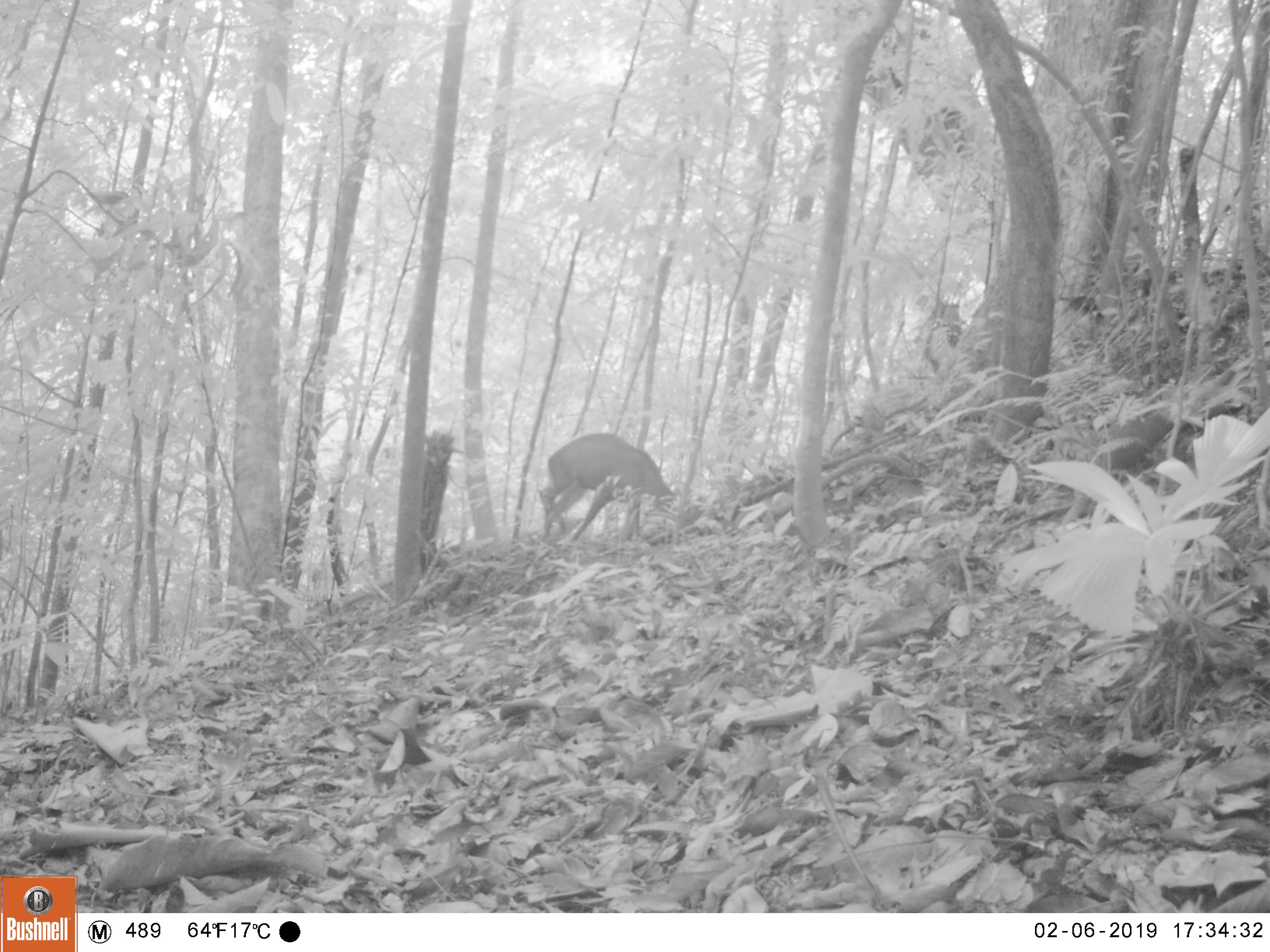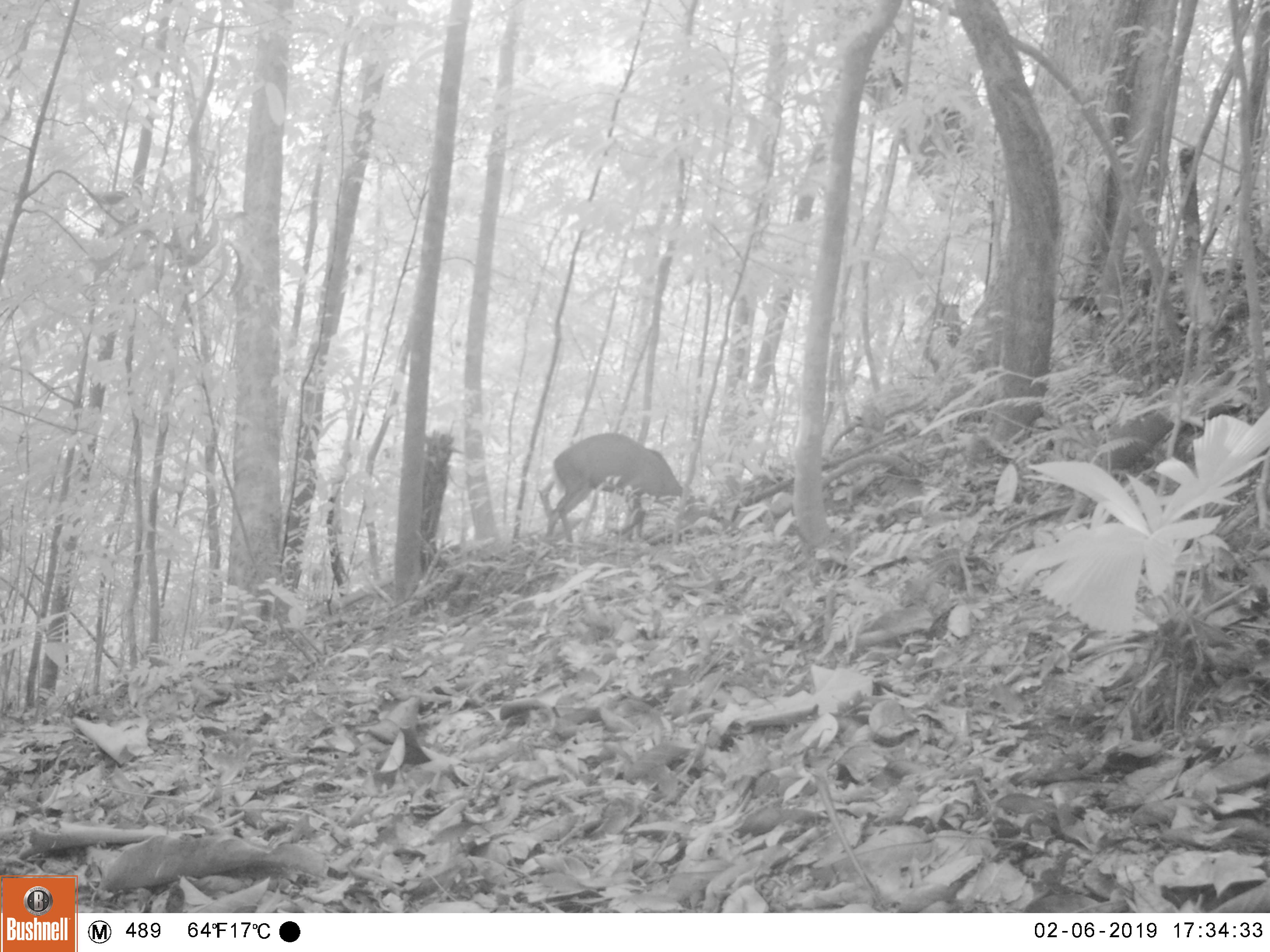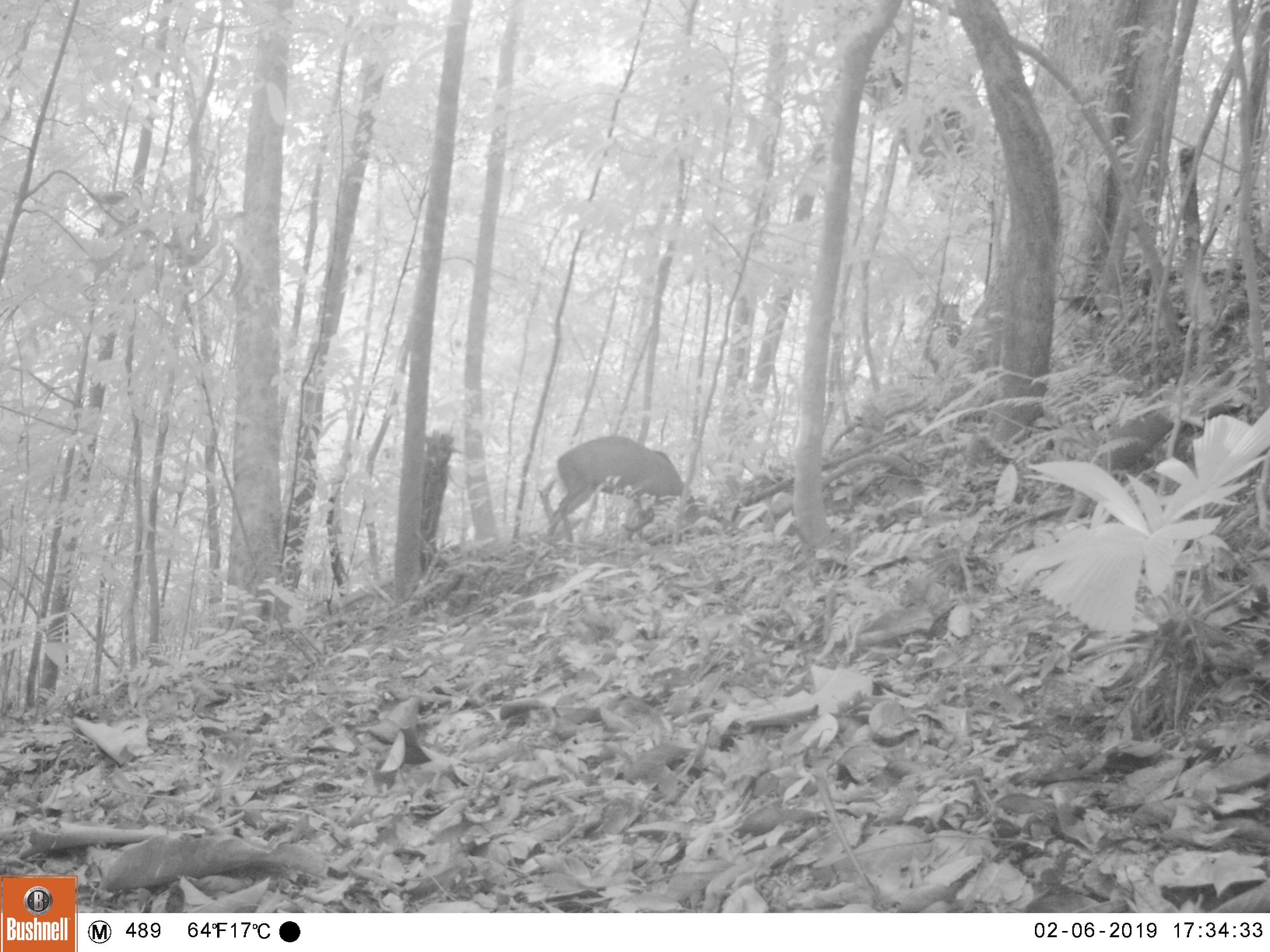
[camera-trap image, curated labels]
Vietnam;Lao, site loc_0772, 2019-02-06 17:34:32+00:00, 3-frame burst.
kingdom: Animalia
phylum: Chordata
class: Mammalia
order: Artiodactyla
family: Cervidae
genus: Muntiacus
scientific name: Muntiacus rooseveltorum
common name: roosevelt's muntjac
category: roosevelts muntjac group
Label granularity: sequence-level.